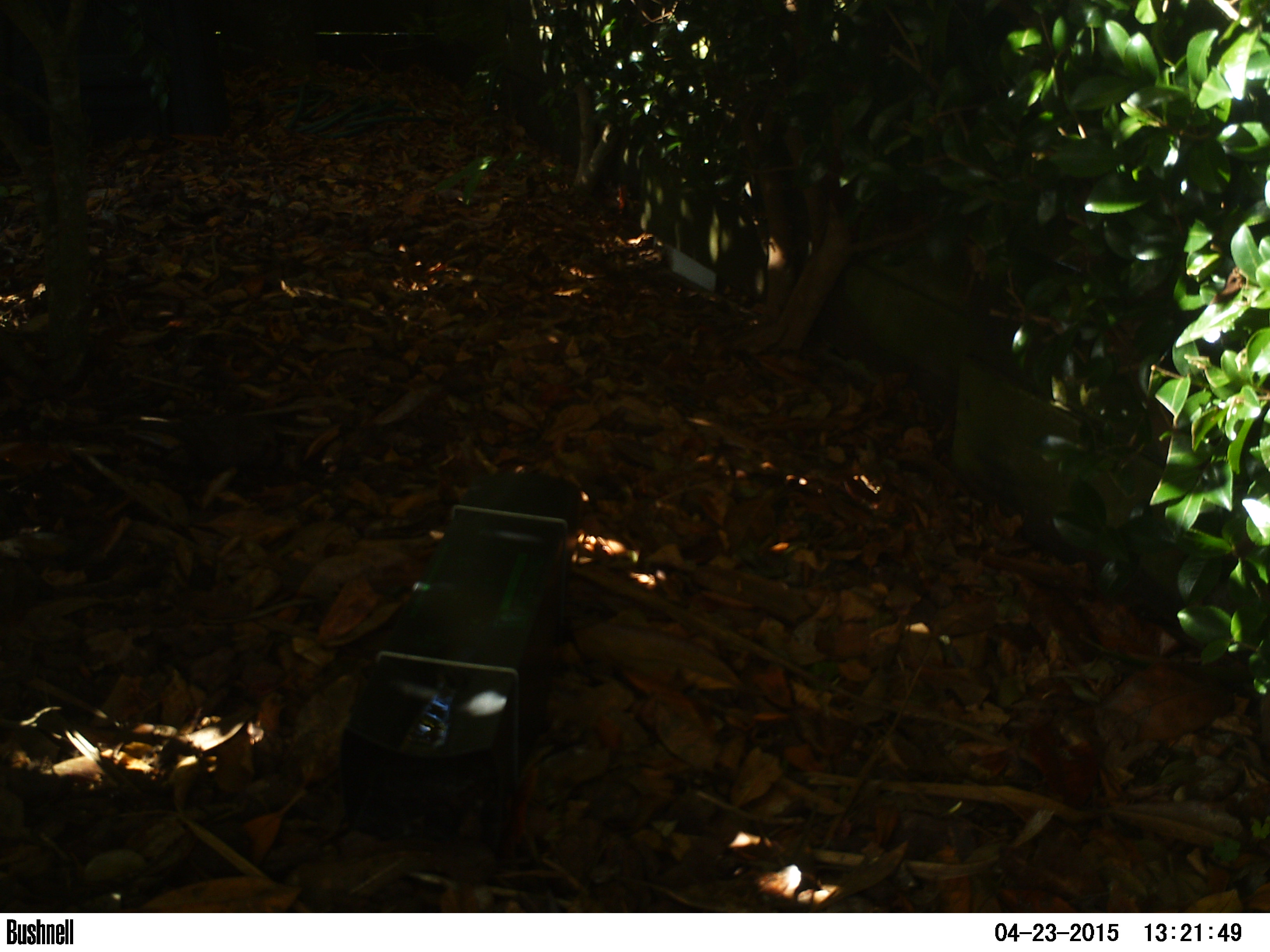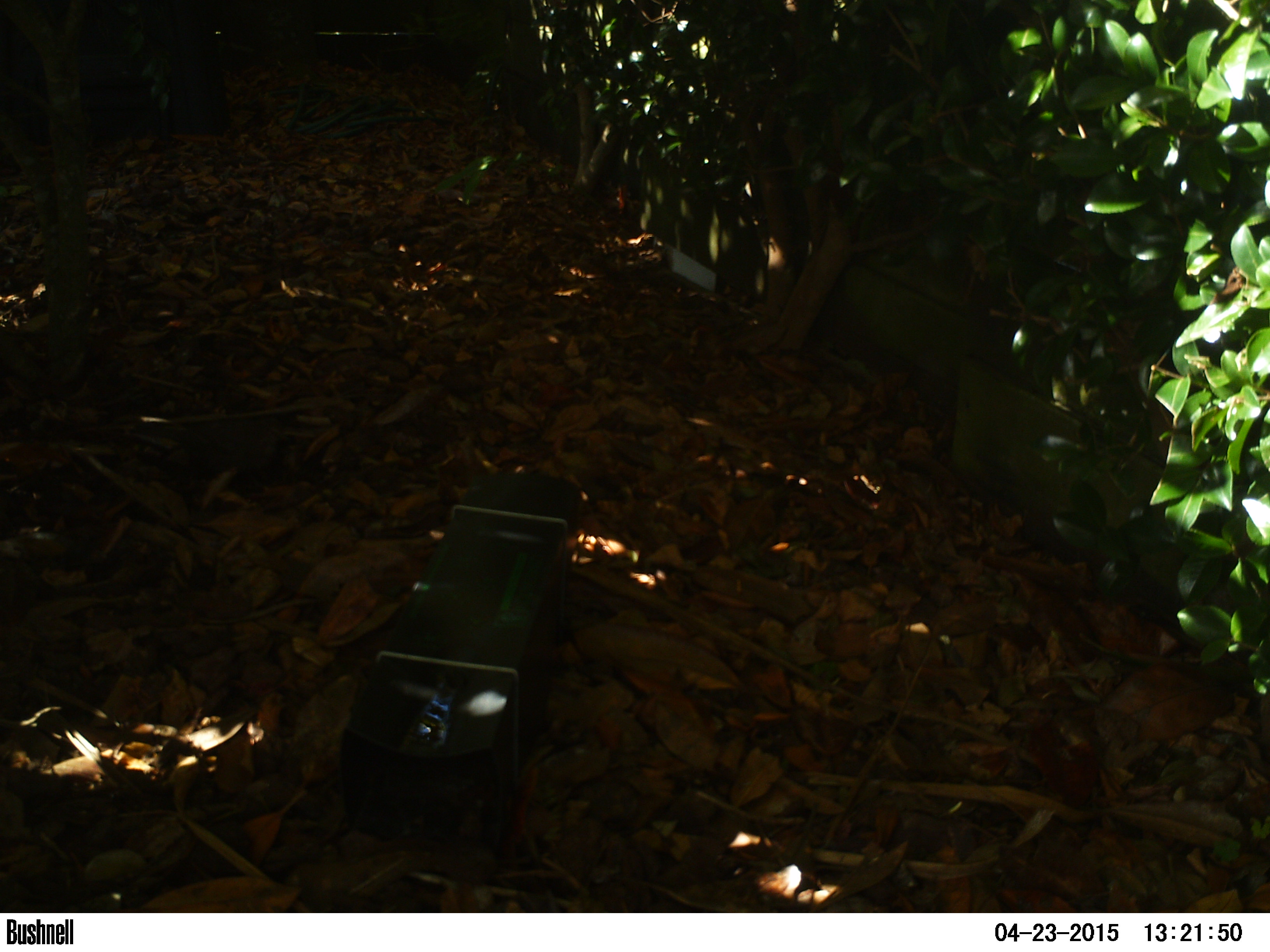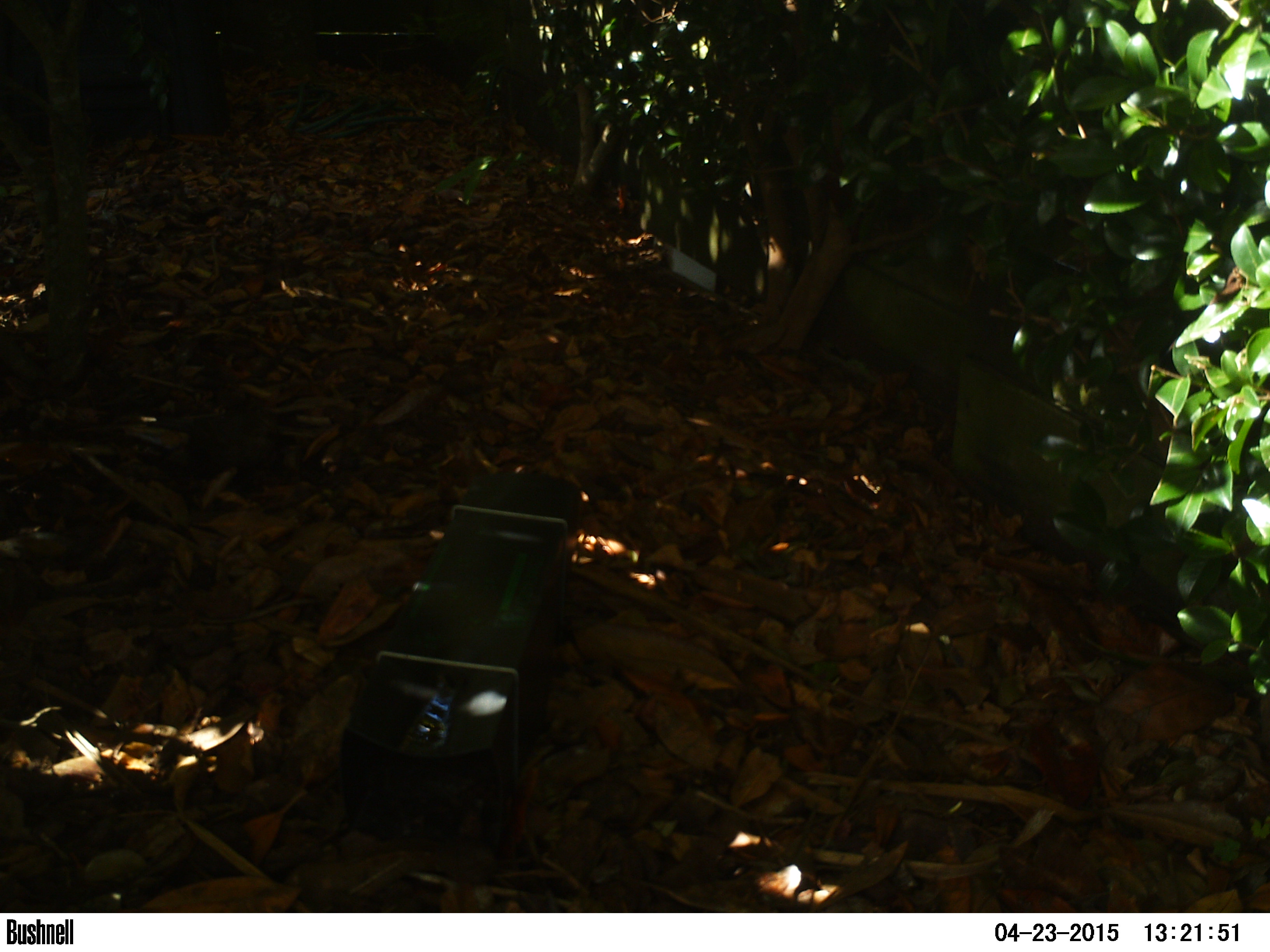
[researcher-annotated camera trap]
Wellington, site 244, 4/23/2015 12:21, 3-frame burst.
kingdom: Animalia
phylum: Chordata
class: Aves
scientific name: Aves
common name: bird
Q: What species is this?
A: Bird (Aves).